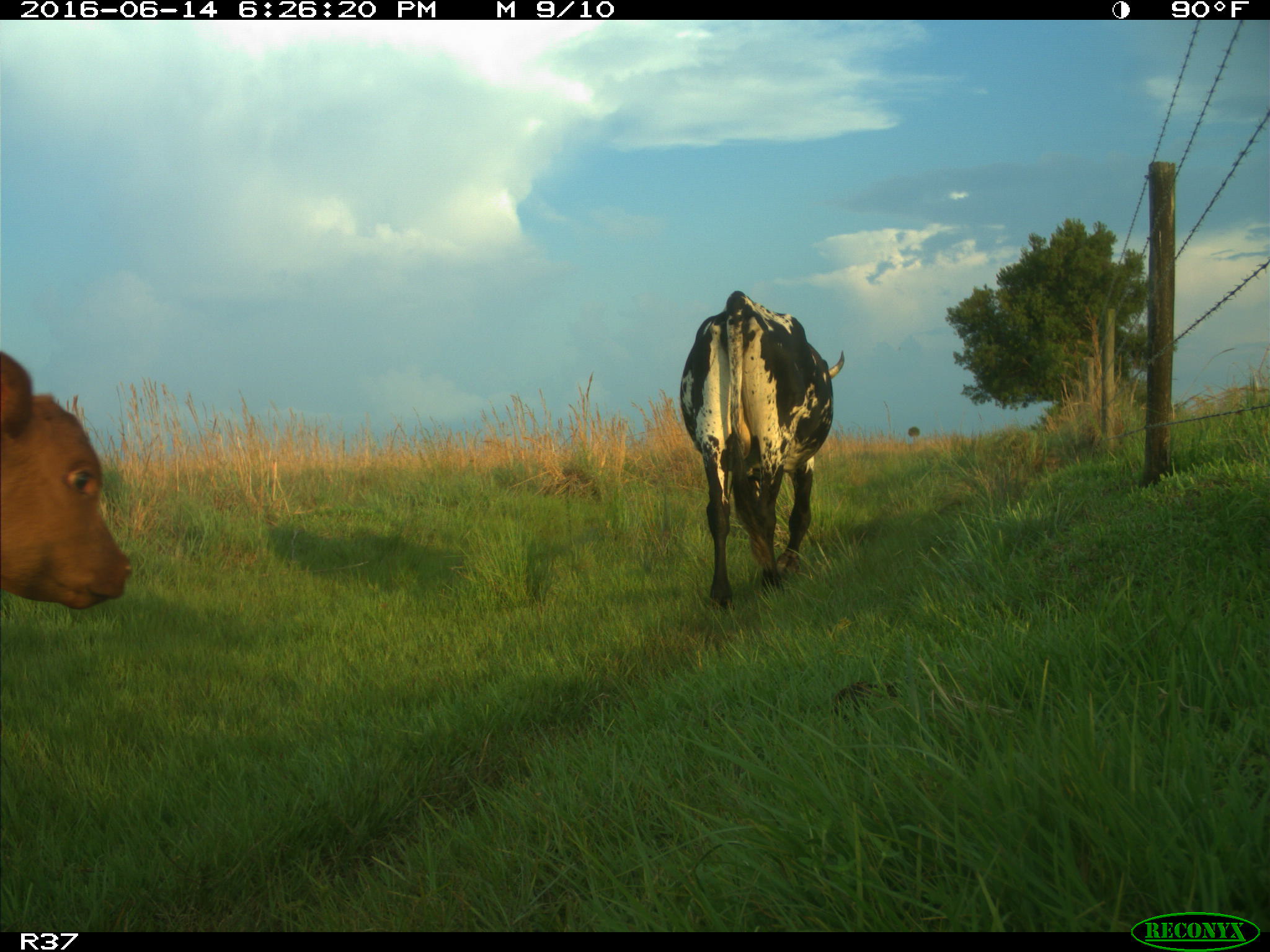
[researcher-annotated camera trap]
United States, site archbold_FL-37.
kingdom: Animalia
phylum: Chordata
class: Mammalia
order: Artiodactyla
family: Bovidae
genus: Bos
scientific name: Bos taurus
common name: domestic cow